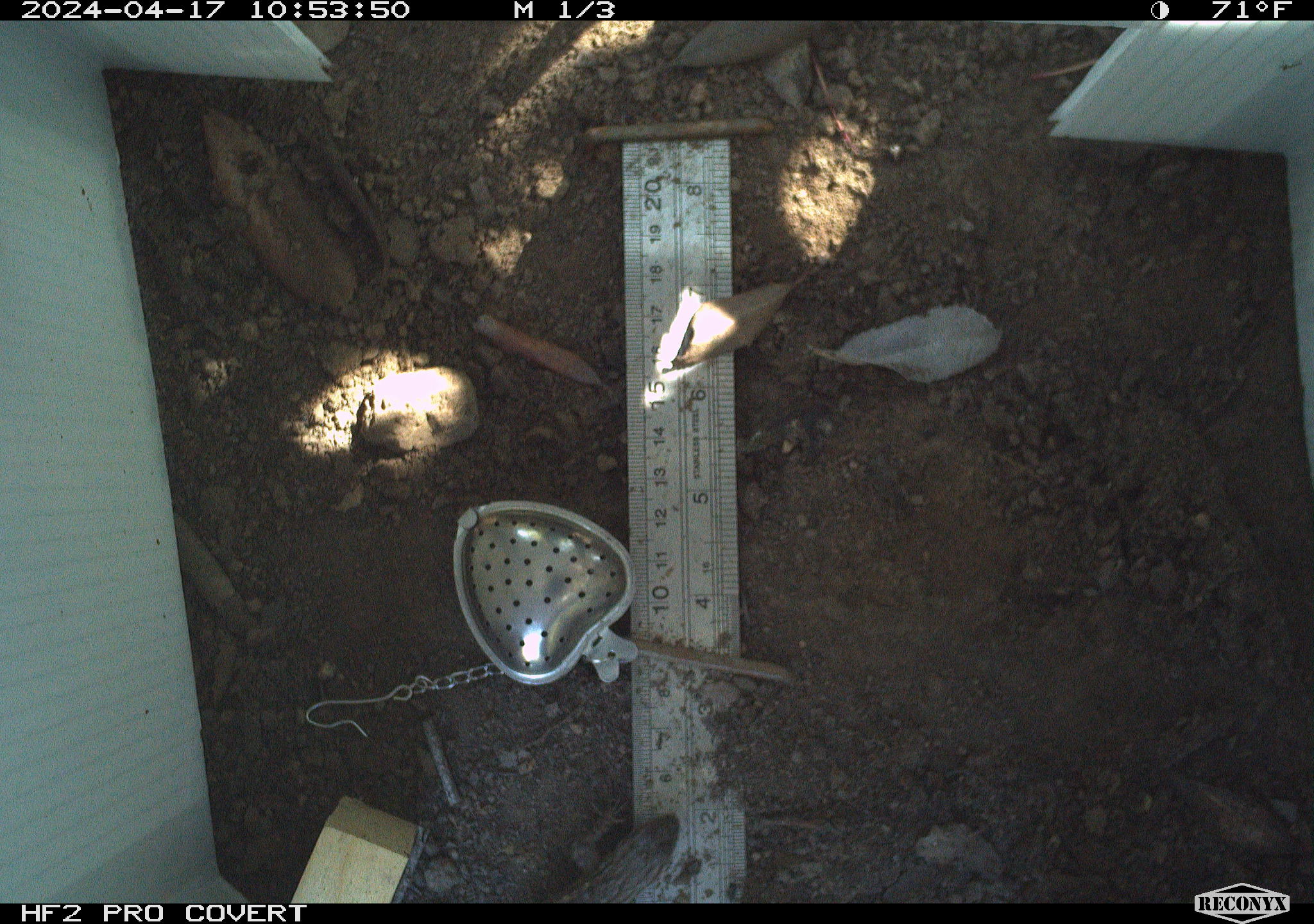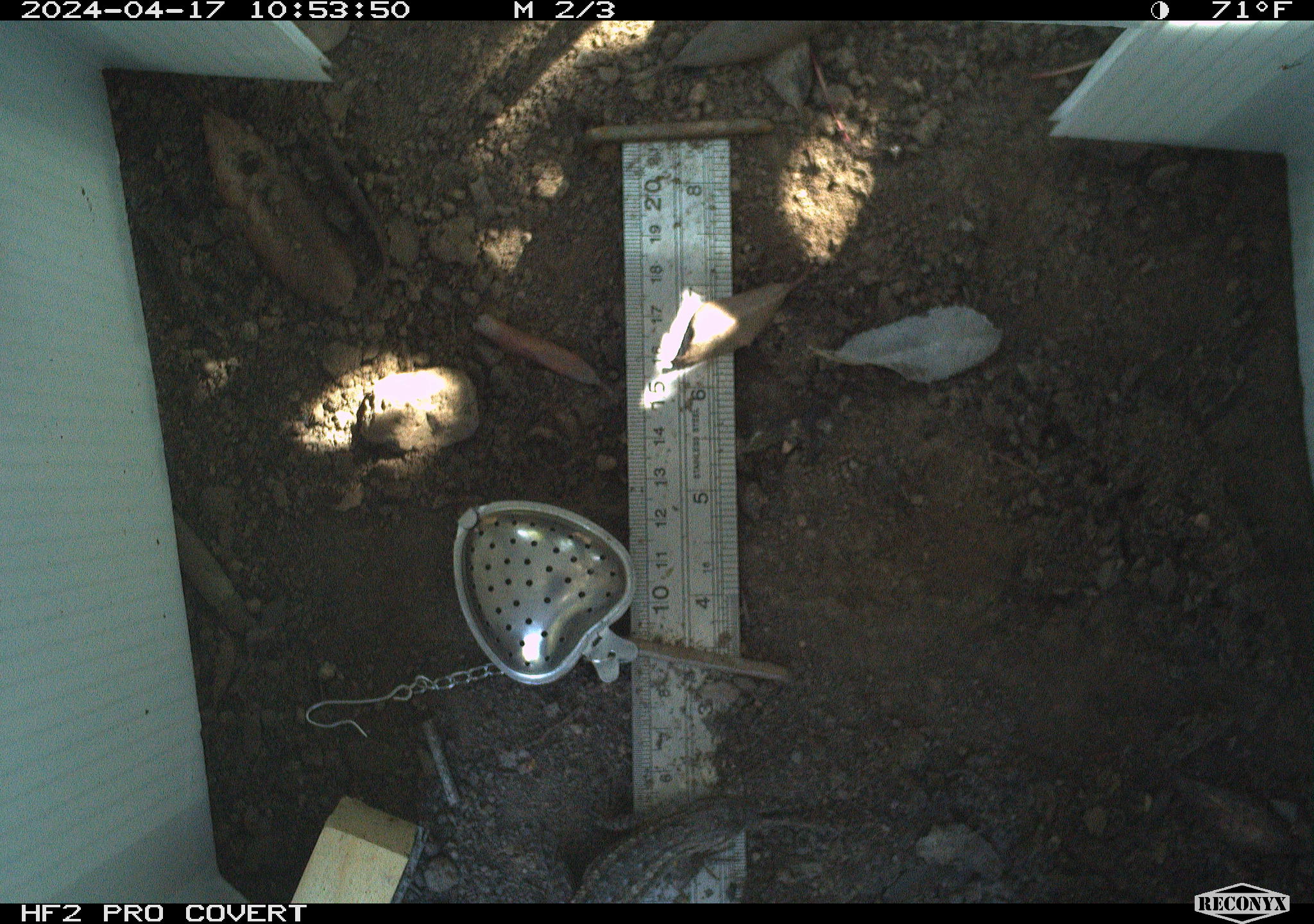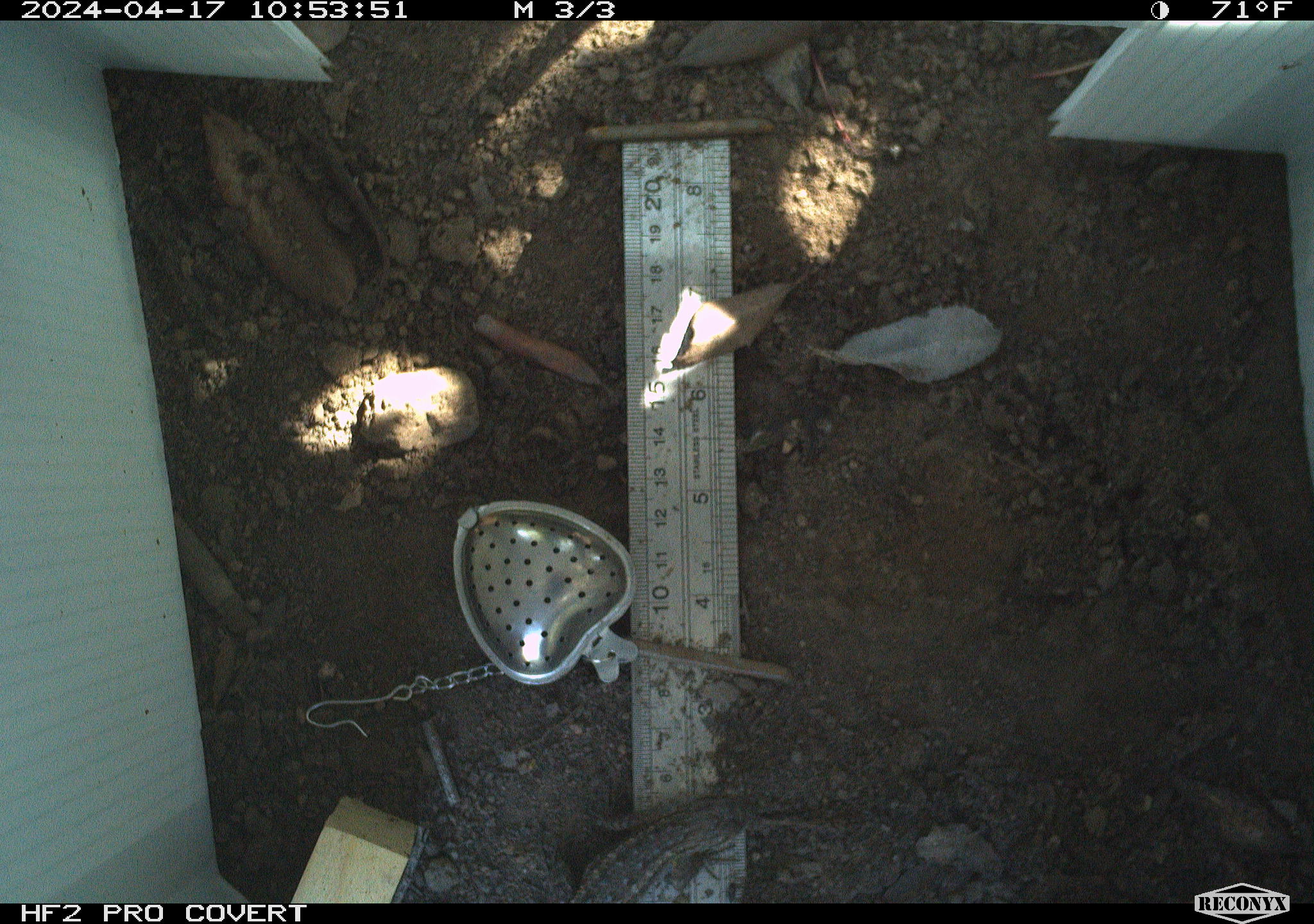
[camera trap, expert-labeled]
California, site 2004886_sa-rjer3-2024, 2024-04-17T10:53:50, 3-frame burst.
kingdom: Animalia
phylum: Chordata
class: Reptilia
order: Squamata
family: Phrynosomatidae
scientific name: Phrynosomatidae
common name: phrynosomatid lizards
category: phrynosomatidae family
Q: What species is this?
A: Phrynosomatidae family (phrynosomatid lizards) (Phrynosomatidae).